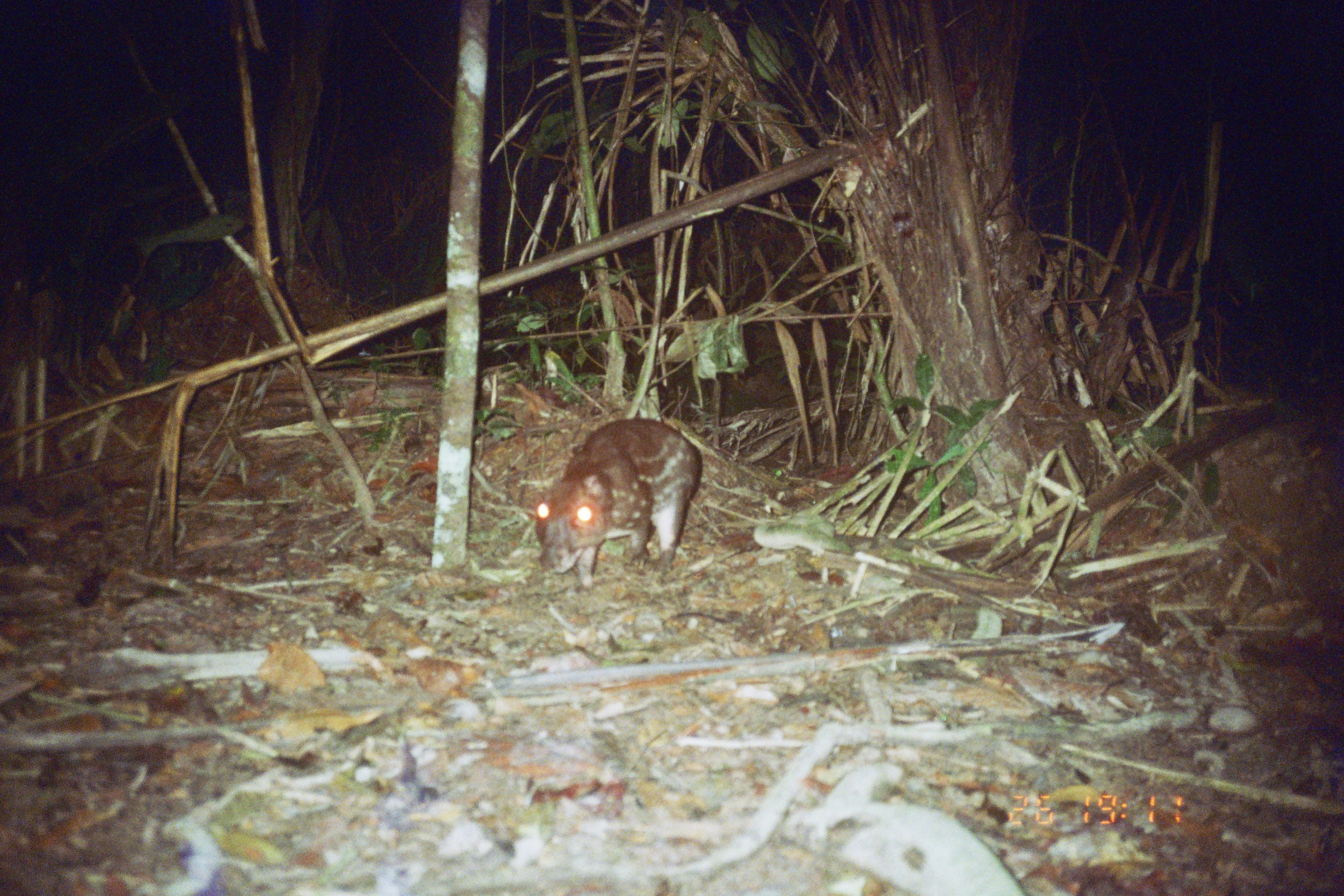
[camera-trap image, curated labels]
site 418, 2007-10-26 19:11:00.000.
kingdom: Animalia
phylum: Chordata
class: Mammalia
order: Rodentia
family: Cuniculidae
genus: Cuniculus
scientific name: Cuniculus paca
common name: spotted paca